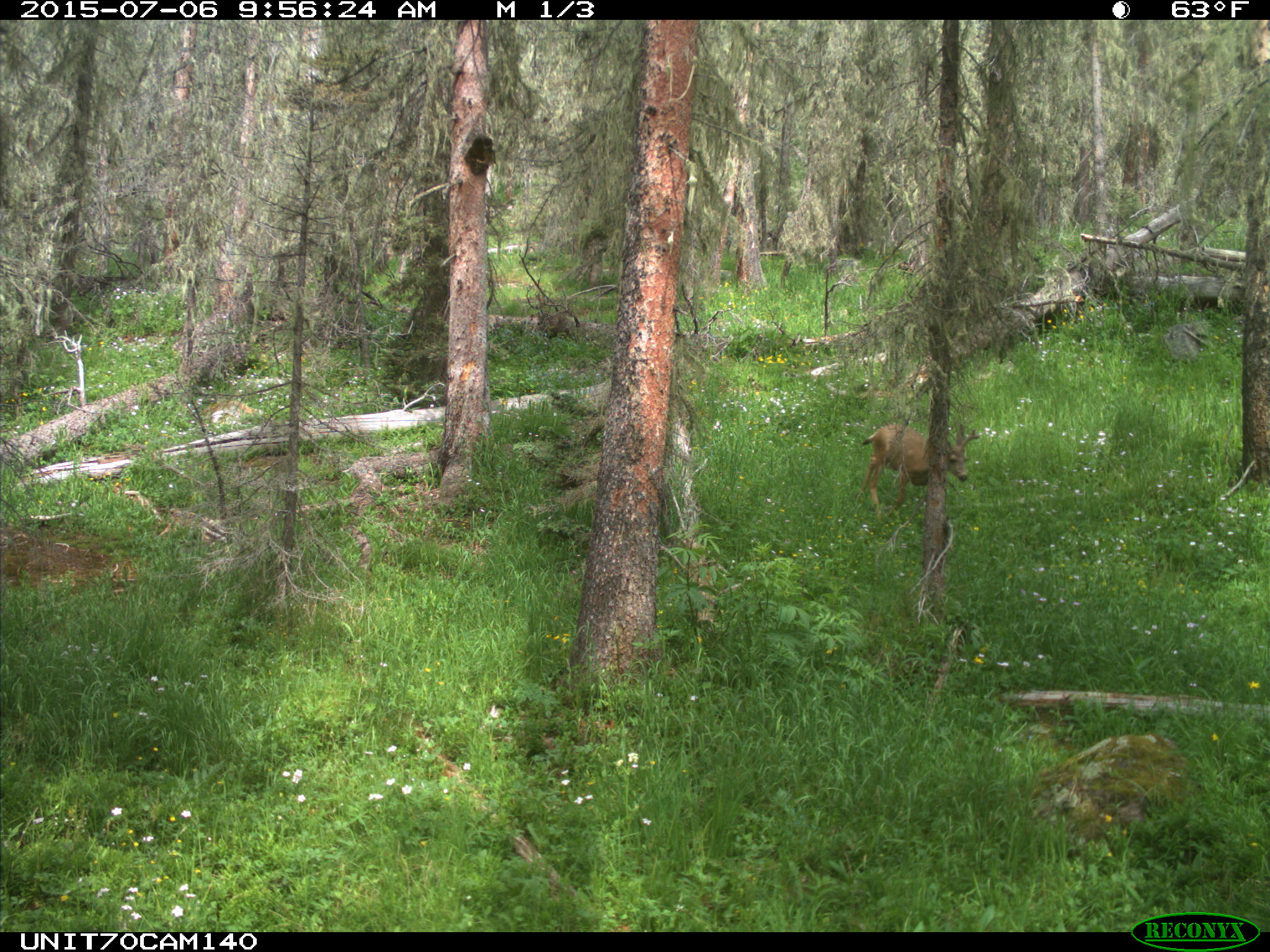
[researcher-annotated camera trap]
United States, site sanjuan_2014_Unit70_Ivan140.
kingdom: Animalia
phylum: Chordata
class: Mammalia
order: Artiodactyla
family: Cervidae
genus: Odocoileus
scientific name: Odocoileus hemionus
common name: mule deer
Odocoileus hemionus (mule deer).